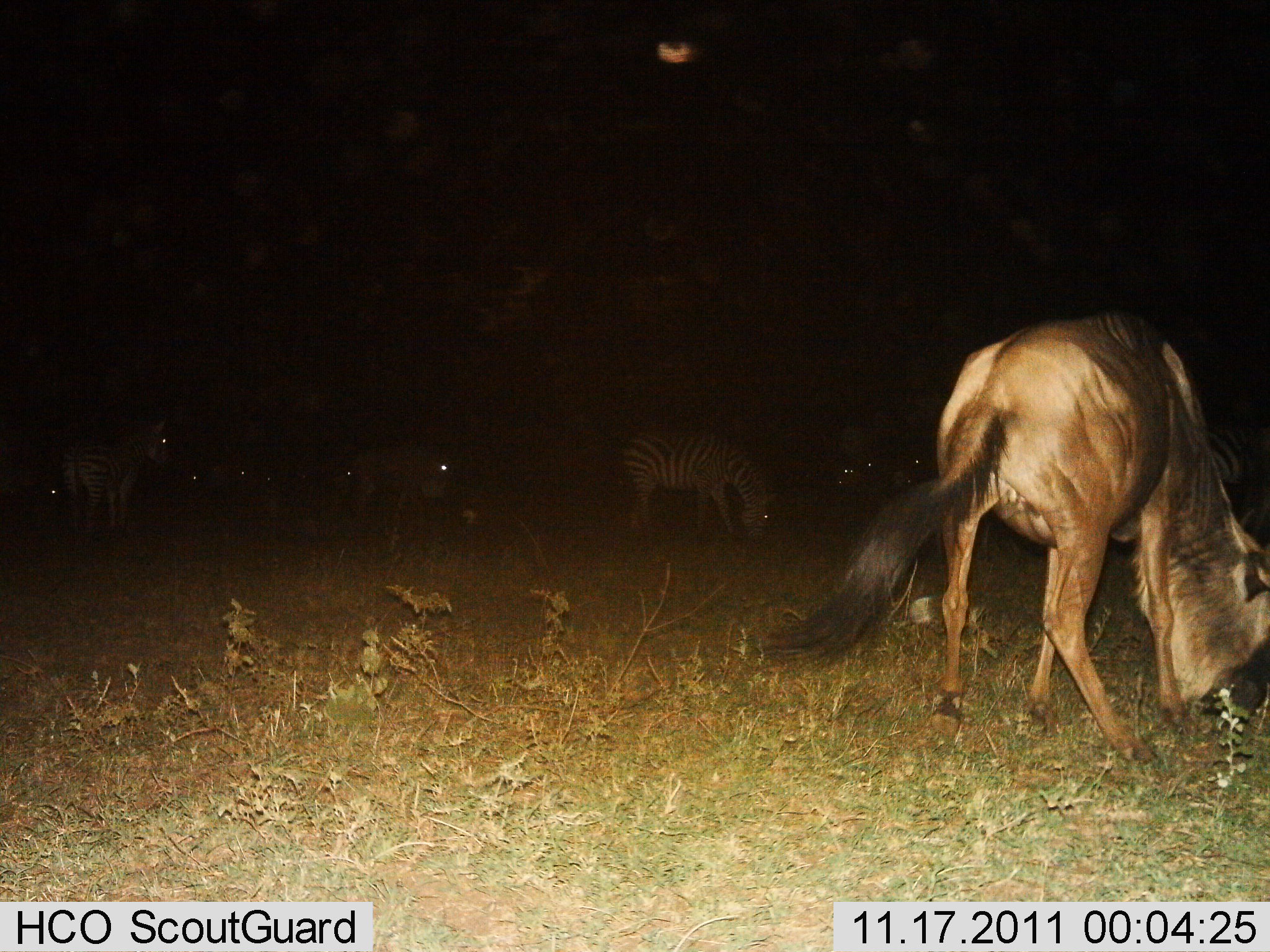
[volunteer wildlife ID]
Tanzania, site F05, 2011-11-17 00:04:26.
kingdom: Animalia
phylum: Chordata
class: Mammalia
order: Artiodactyla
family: Bovidae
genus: Connochaetes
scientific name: Connochaetes taurinus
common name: blue wildebeest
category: wildebeest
Wildebeest (blue wildebeest) (Connochaetes taurinus), count 1. Behavior (volunteer vote fractions): standing 19%, resting 0%, moving 0%, interacting 0%. Young present (vote fraction): 0%. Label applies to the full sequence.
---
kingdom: Animalia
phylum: Chordata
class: Mammalia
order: Perissodactyla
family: Equidae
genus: Equus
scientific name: Equus quagga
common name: plains zebra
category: zebra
Zebra (plains zebra) (Equus quagga), count 3. Behavior (volunteer vote fractions): standing 73%, resting 7%, moving 0%, interacting 0%. Young present (vote fraction): 0%. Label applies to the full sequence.